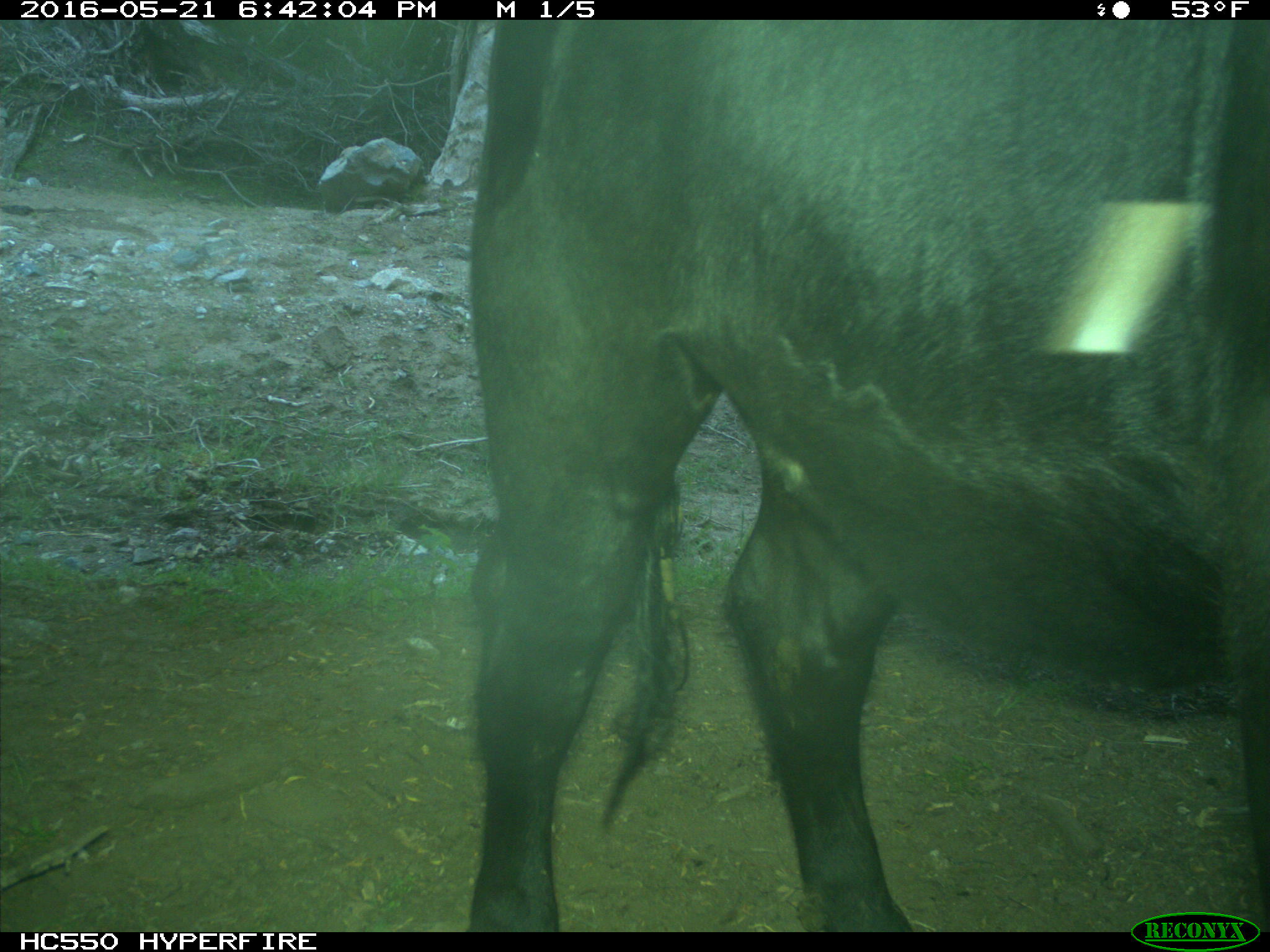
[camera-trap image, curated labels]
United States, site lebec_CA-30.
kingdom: Animalia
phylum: Chordata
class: Mammalia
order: Artiodactyla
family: Bovidae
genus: Bos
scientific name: Bos taurus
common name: domestic cow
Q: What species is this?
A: Bos taurus (domestic cow).